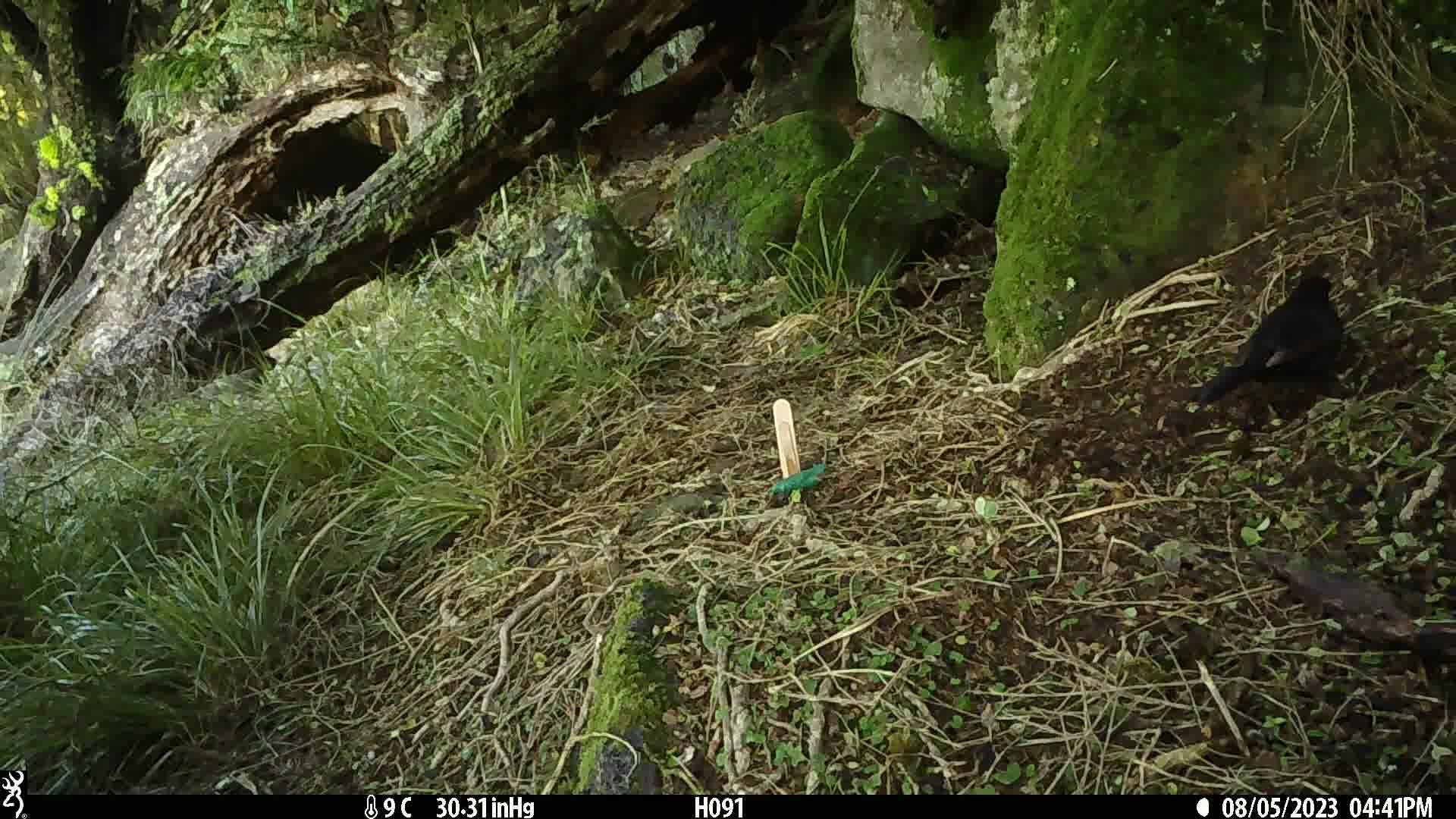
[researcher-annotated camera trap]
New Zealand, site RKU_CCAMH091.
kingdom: Animalia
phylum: Chordata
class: Aves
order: Passeriformes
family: Turdidae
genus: Turdus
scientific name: Turdus merula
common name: eurasian blackbird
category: blackbird